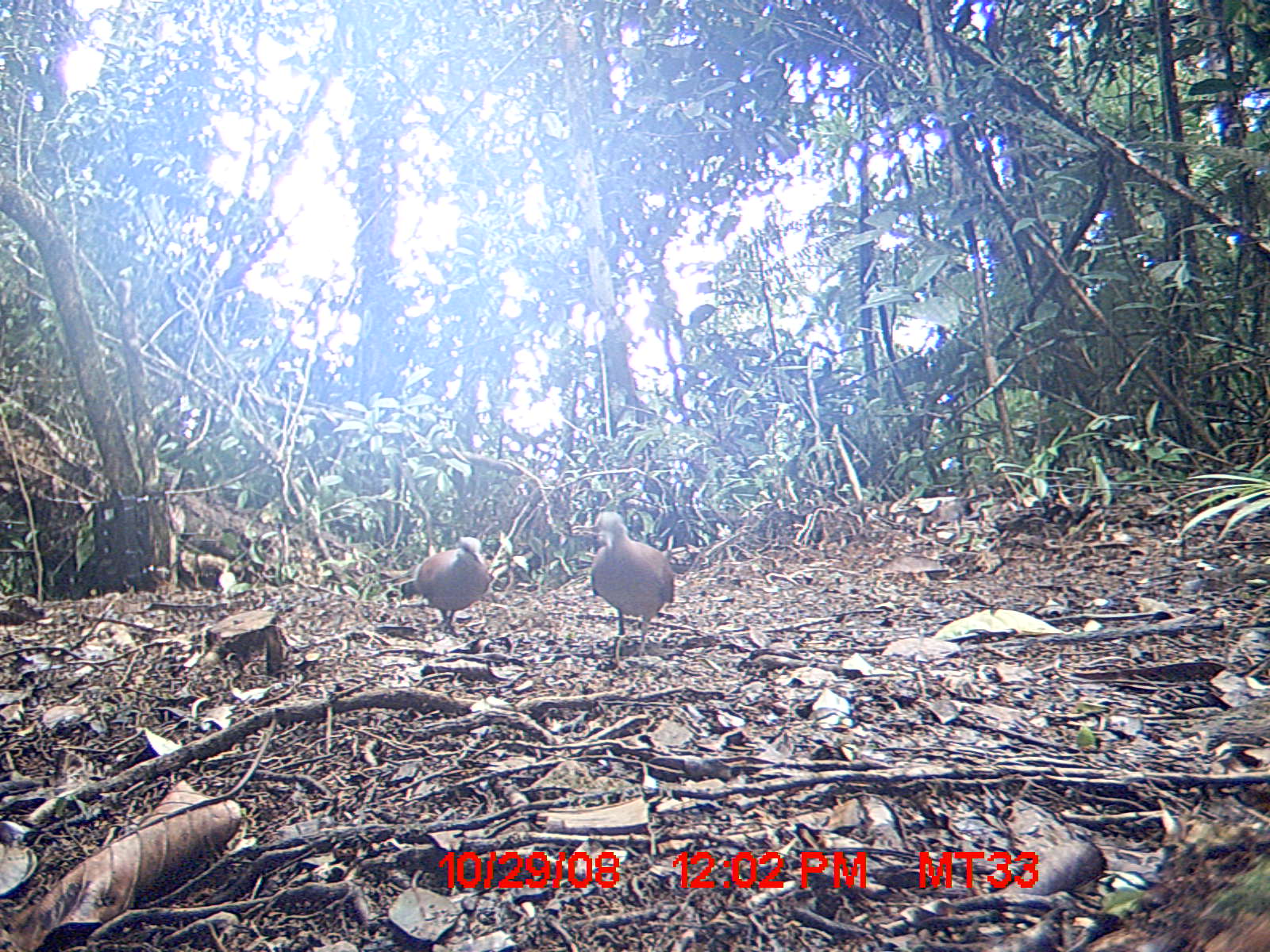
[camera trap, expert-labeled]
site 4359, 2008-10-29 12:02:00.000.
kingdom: Animalia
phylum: Chordata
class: Aves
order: Columbiformes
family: Columbidae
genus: Streptopelia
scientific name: Streptopelia picturata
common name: madagascar turtle-dove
Streptopelia picturata (madagascar turtle-dove), count 2.